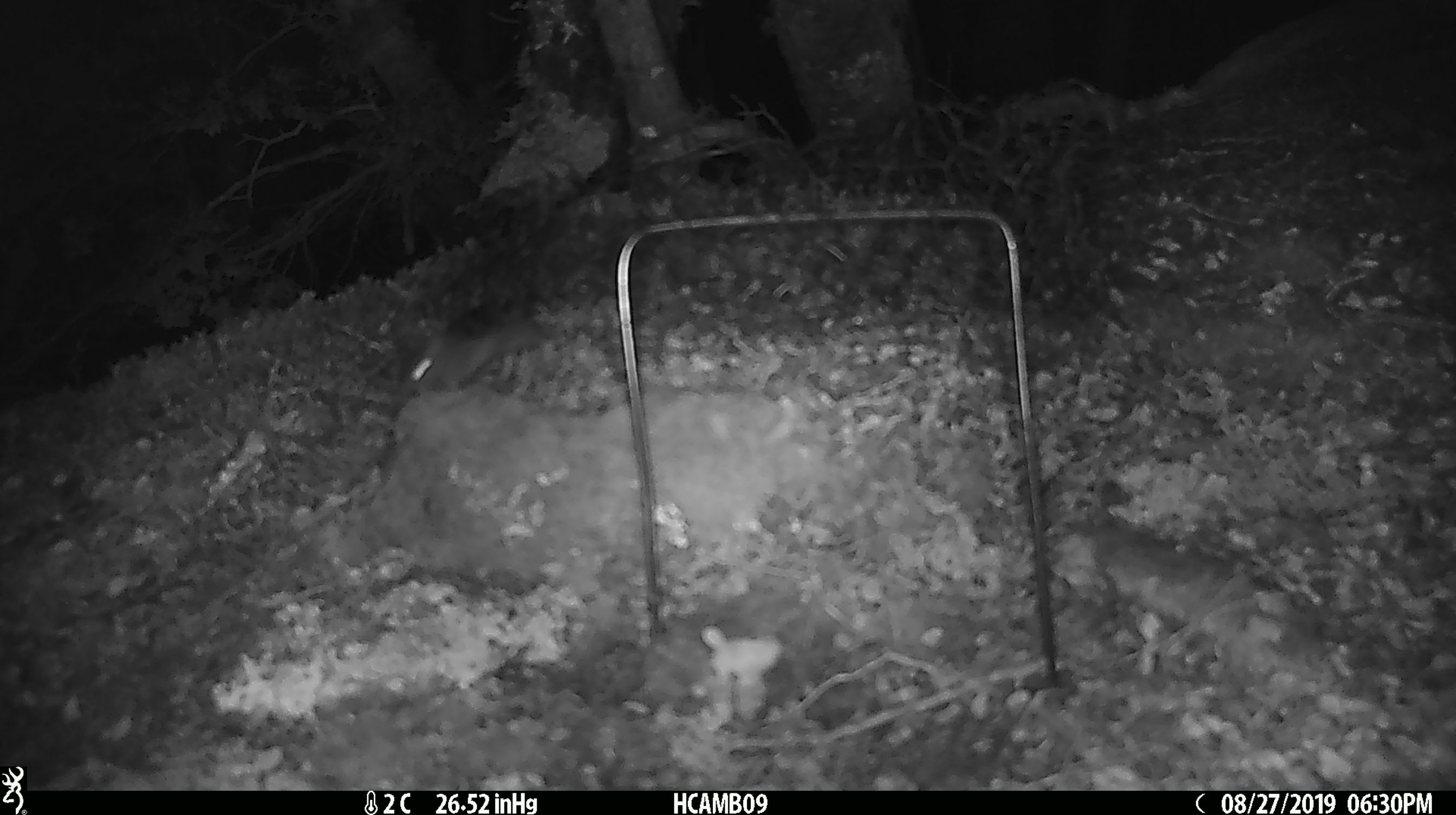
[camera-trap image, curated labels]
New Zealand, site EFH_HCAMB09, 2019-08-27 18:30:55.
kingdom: Animalia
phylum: Chordata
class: Mammalia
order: Rodentia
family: Muridae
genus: Mus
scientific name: Mus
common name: mouse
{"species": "mouse (Mus)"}